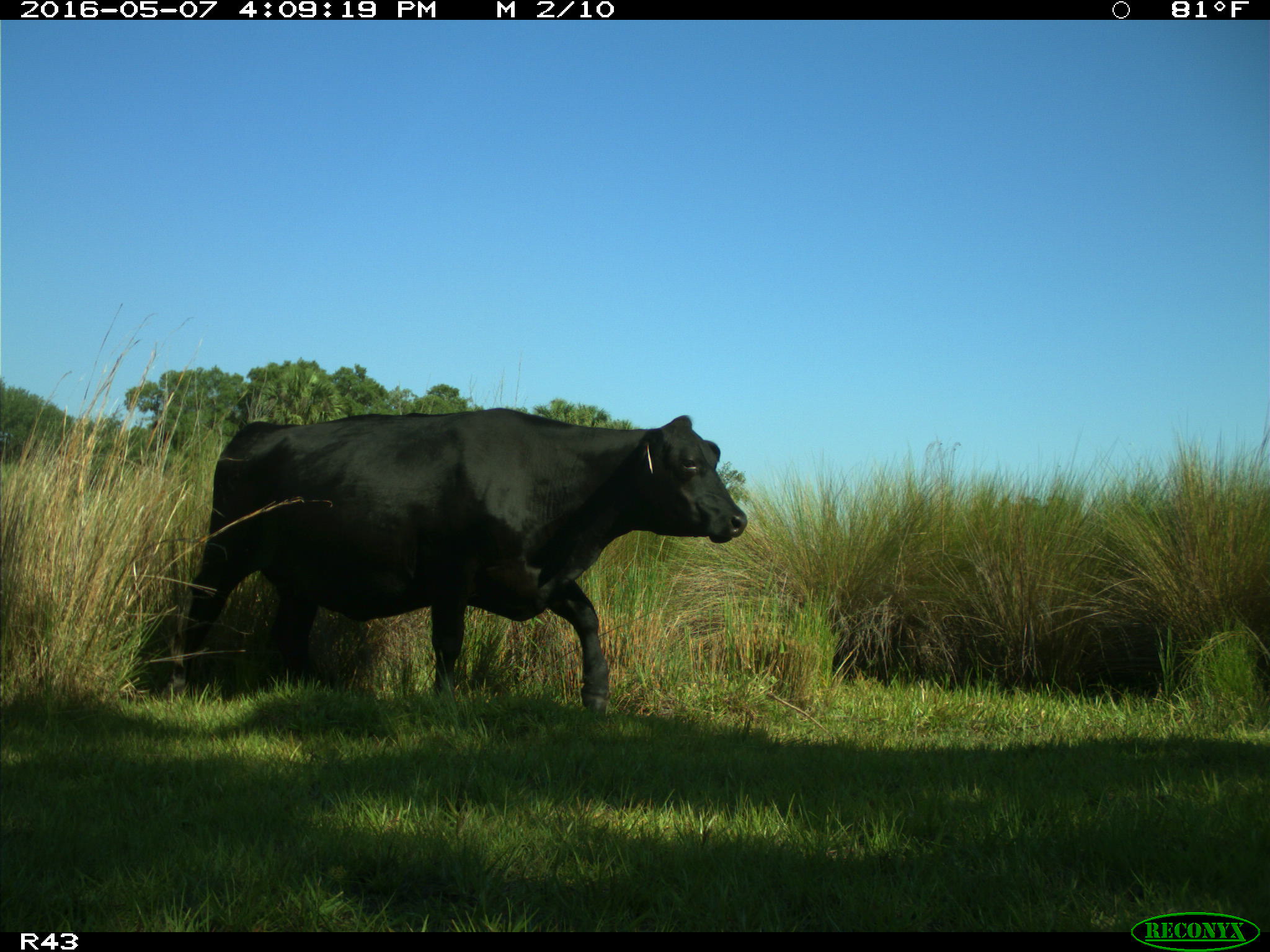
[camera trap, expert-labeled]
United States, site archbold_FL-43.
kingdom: Animalia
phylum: Chordata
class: Mammalia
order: Artiodactyla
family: Bovidae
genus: Bos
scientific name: Bos taurus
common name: domestic cow